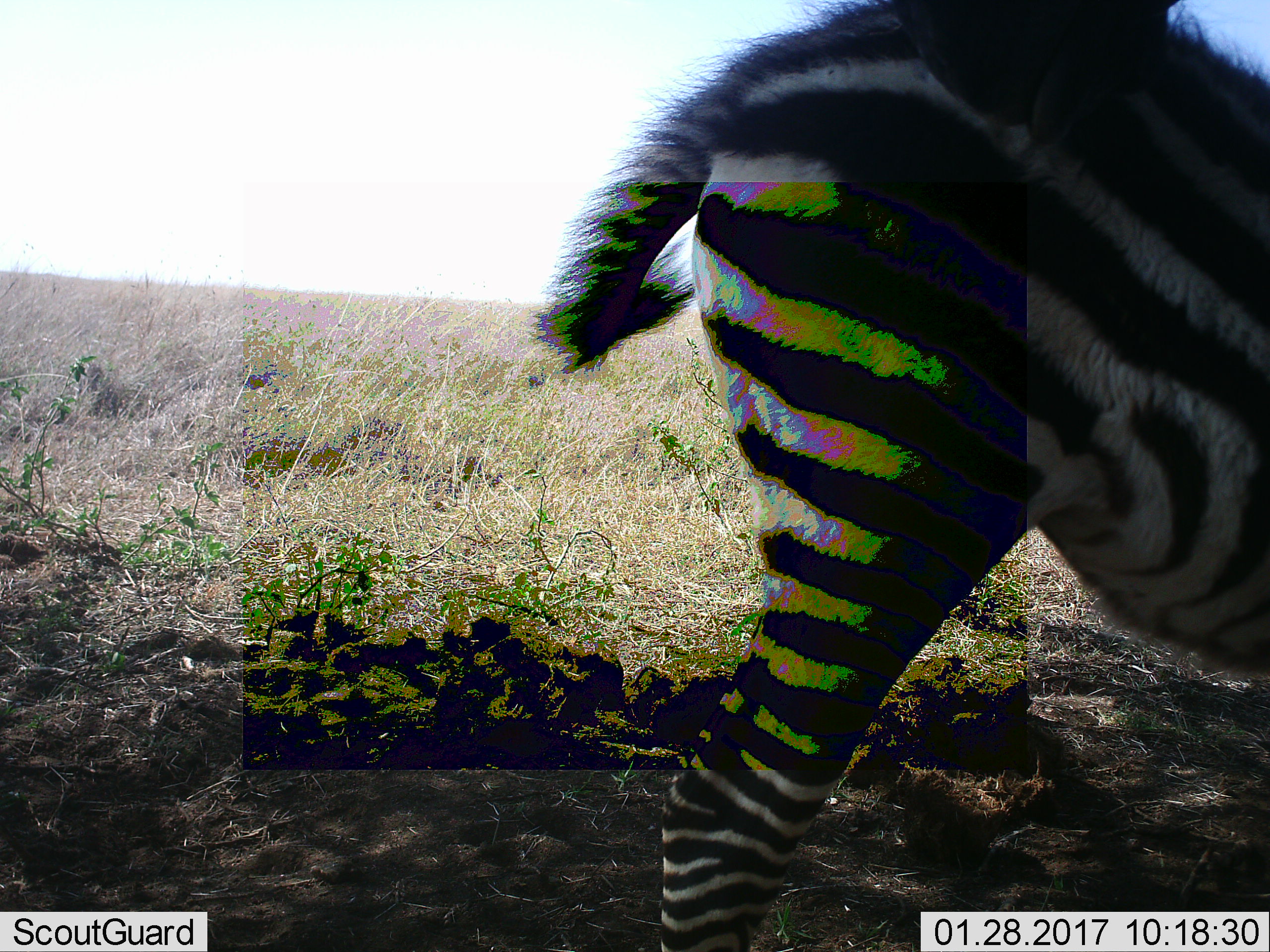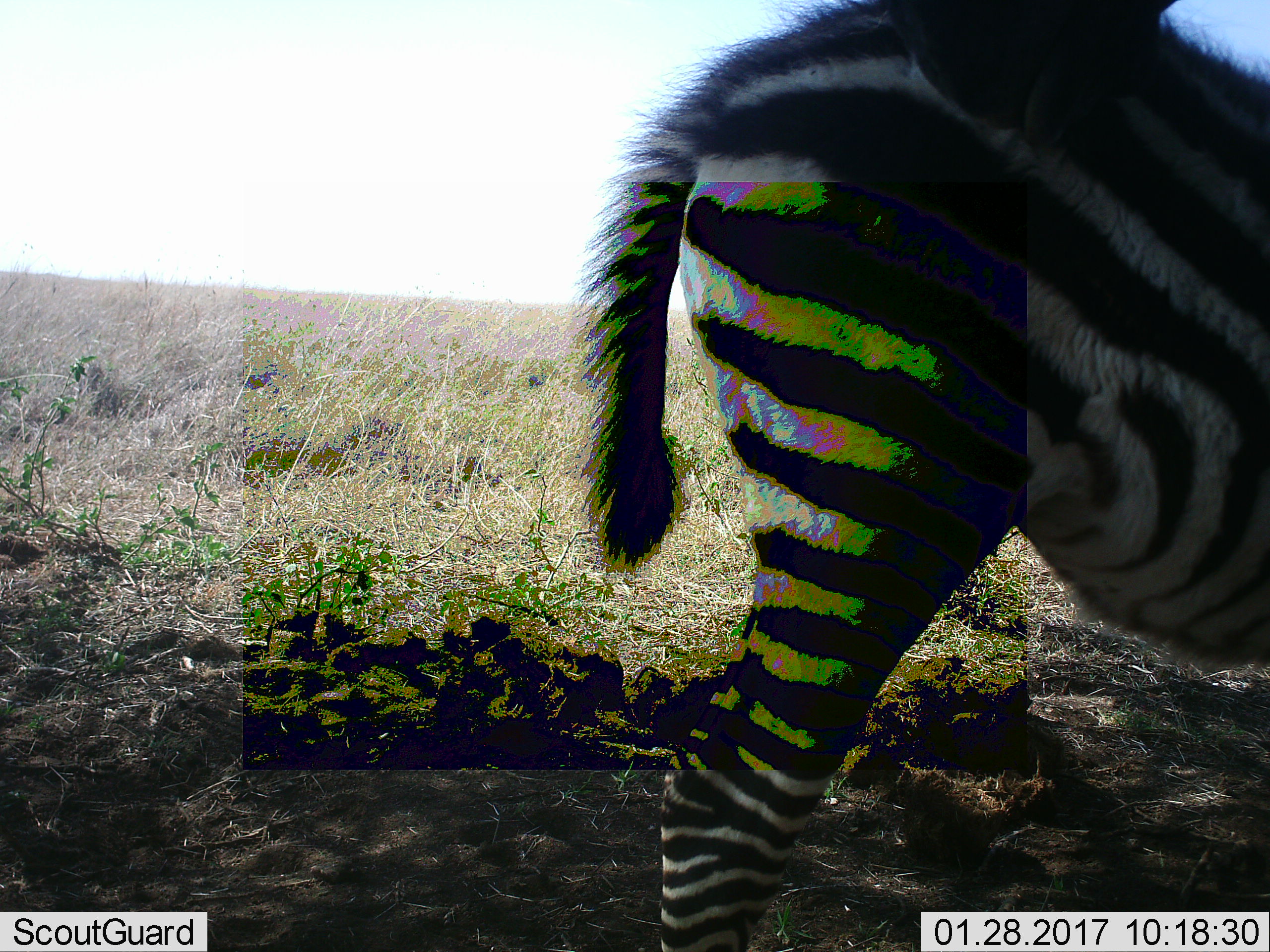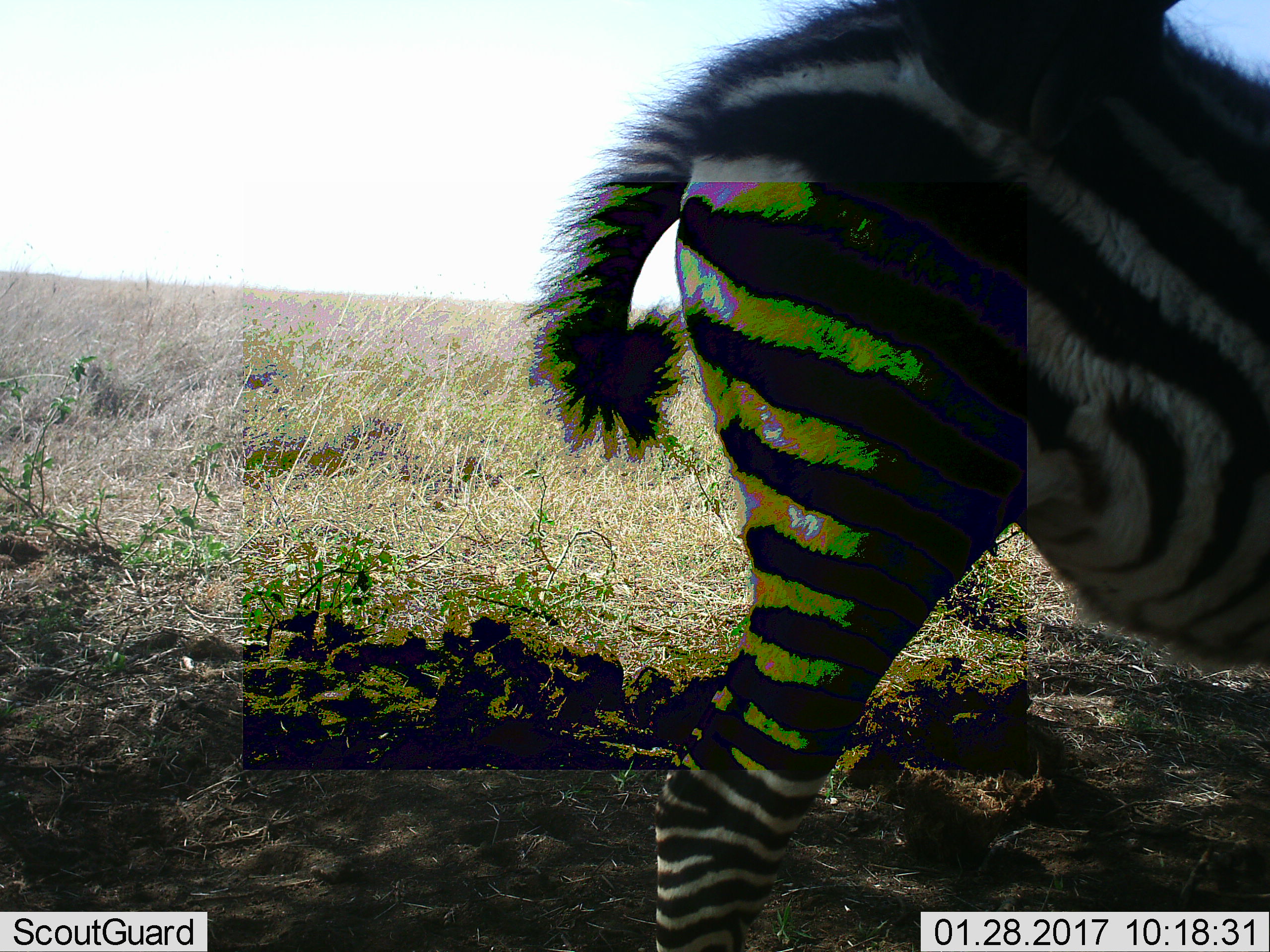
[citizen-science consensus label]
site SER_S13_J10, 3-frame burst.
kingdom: Animalia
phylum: Chordata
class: Mammalia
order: Perissodactyla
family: Equidae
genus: Equus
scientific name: Equus quagga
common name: plains zebra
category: zebraplains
Zebraplains (plains zebra) (Equus quagga), count 1. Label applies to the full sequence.